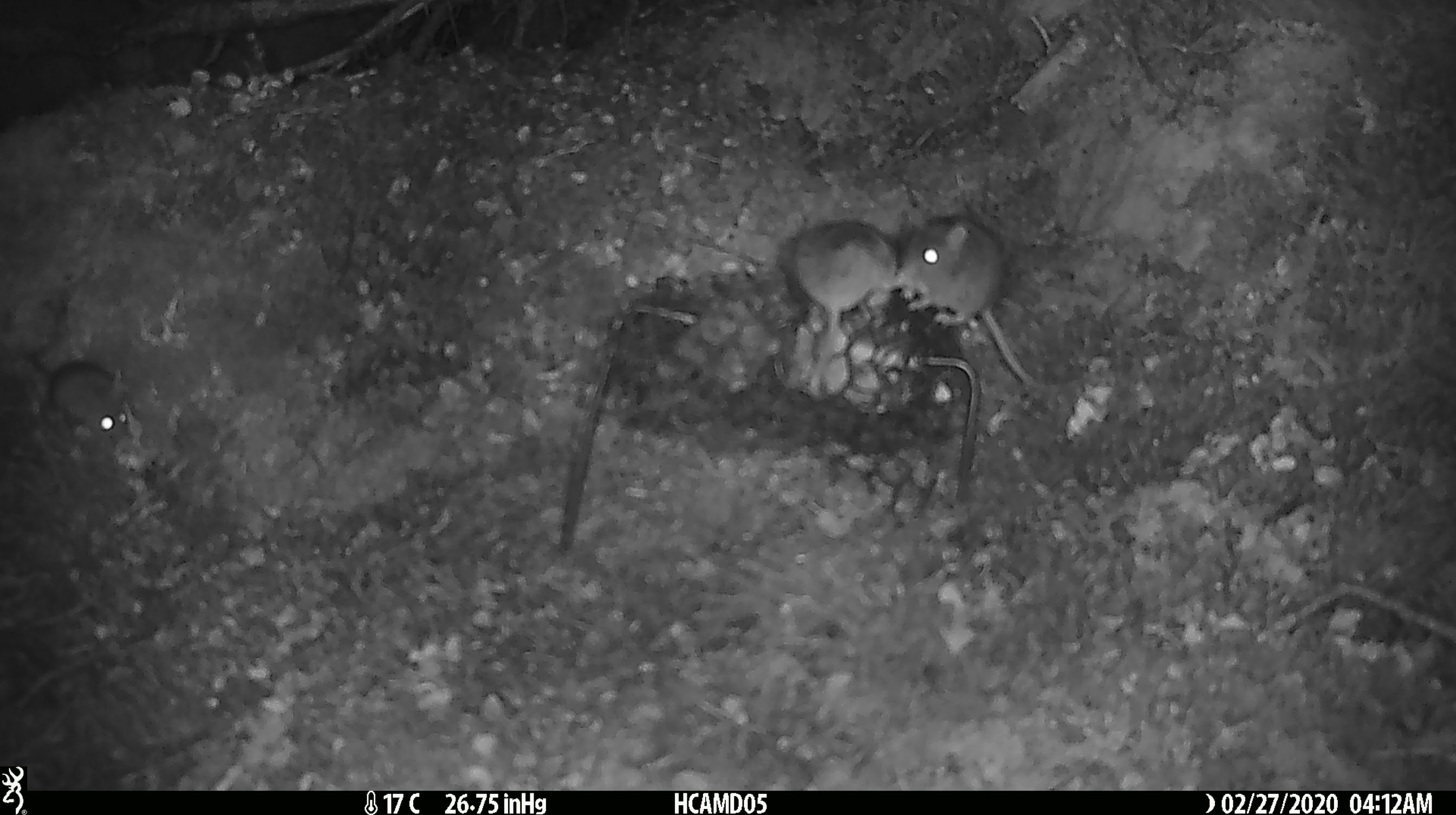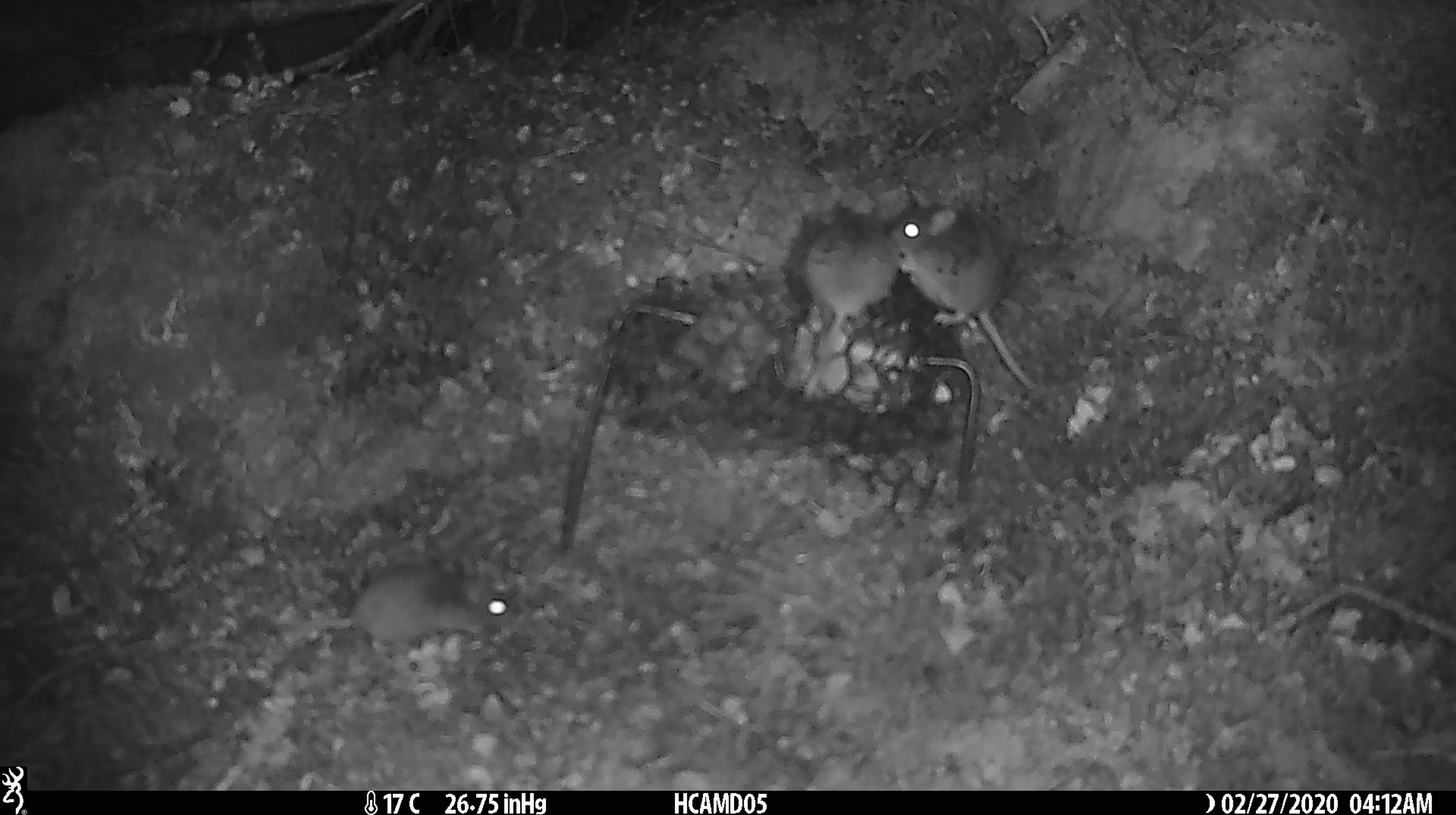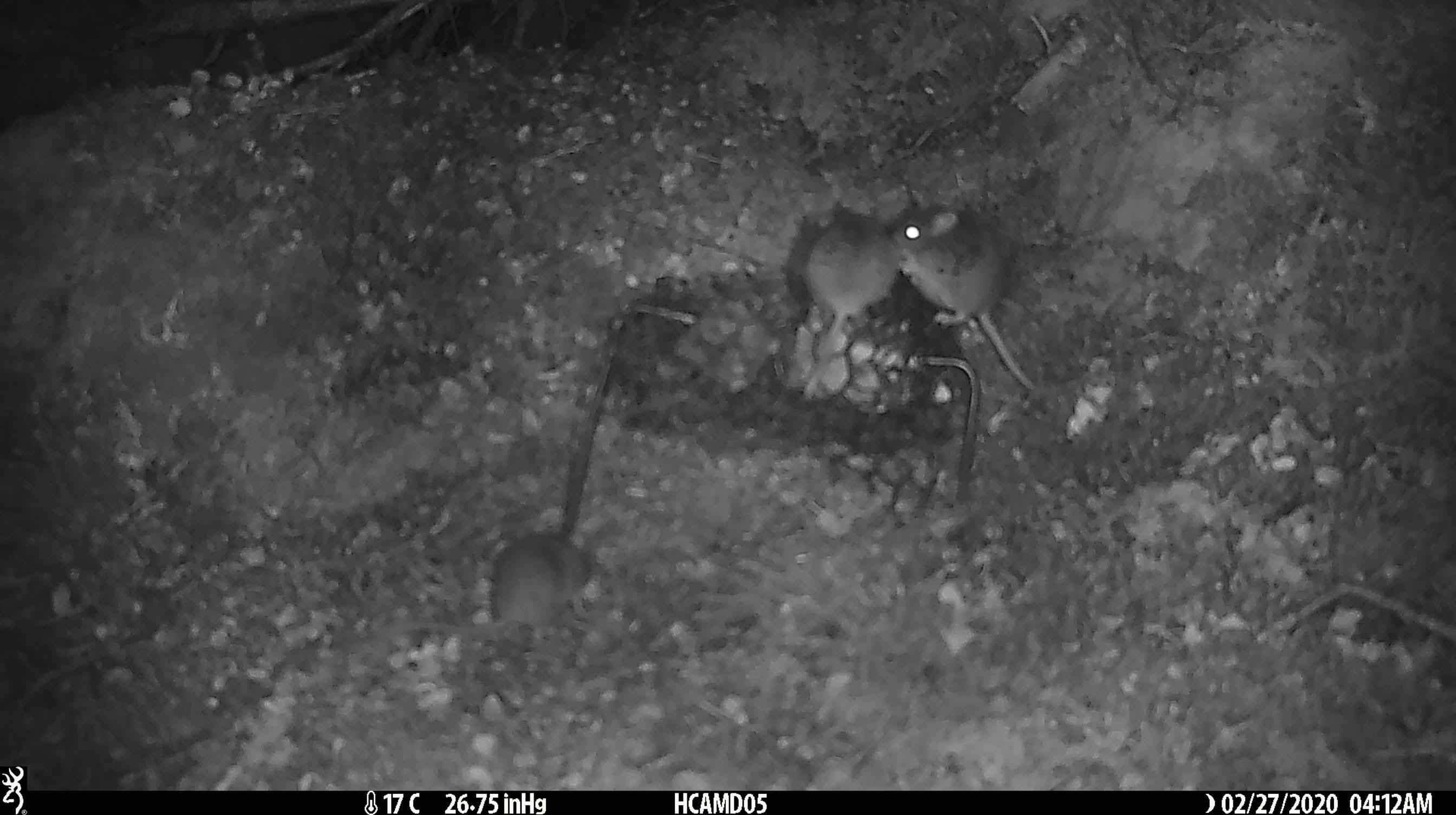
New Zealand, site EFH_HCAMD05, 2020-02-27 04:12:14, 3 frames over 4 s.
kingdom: Animalia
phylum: Chordata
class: Mammalia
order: Rodentia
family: Muridae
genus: Mus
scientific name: Mus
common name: mouse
Mouse (Mus).